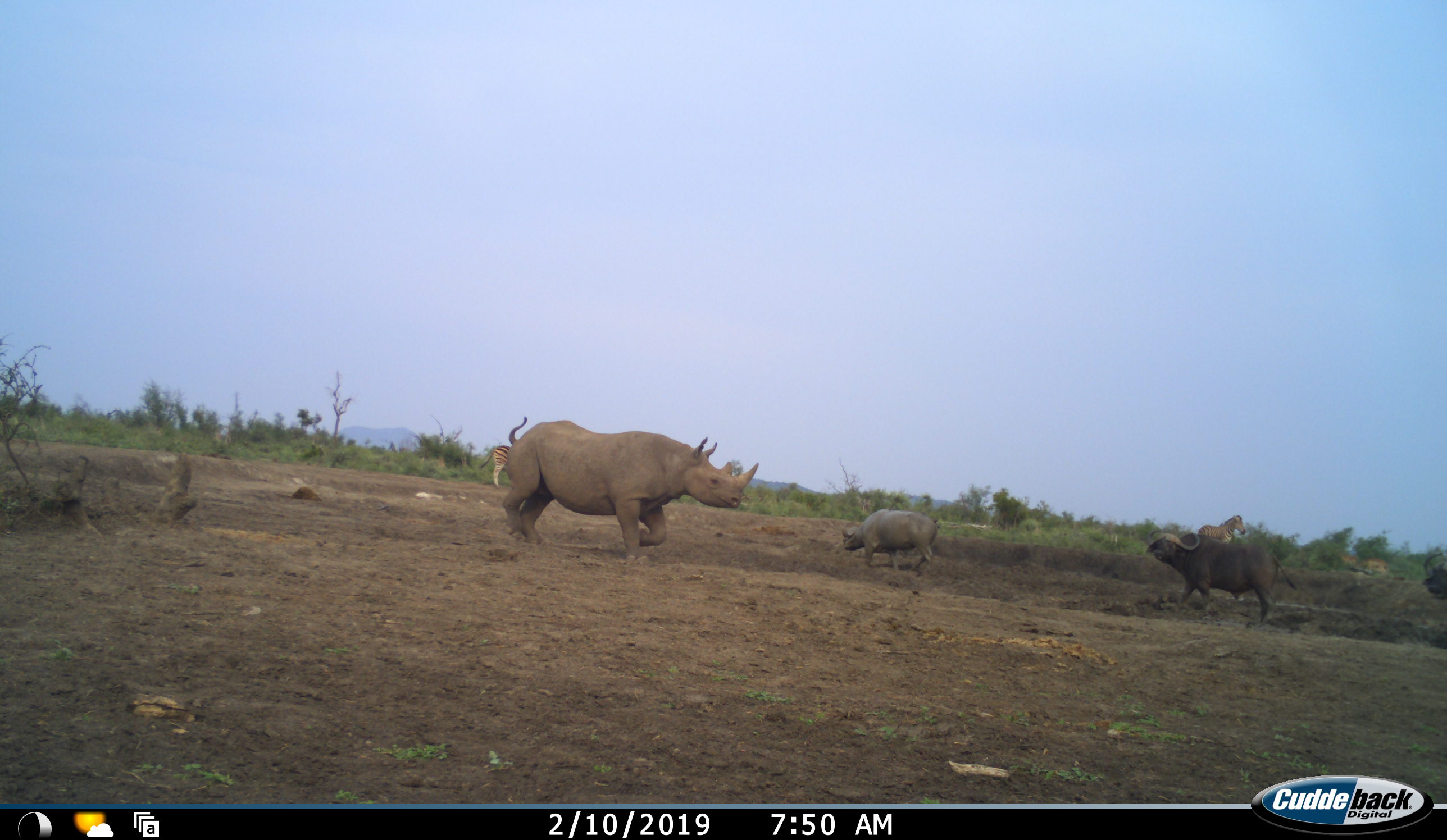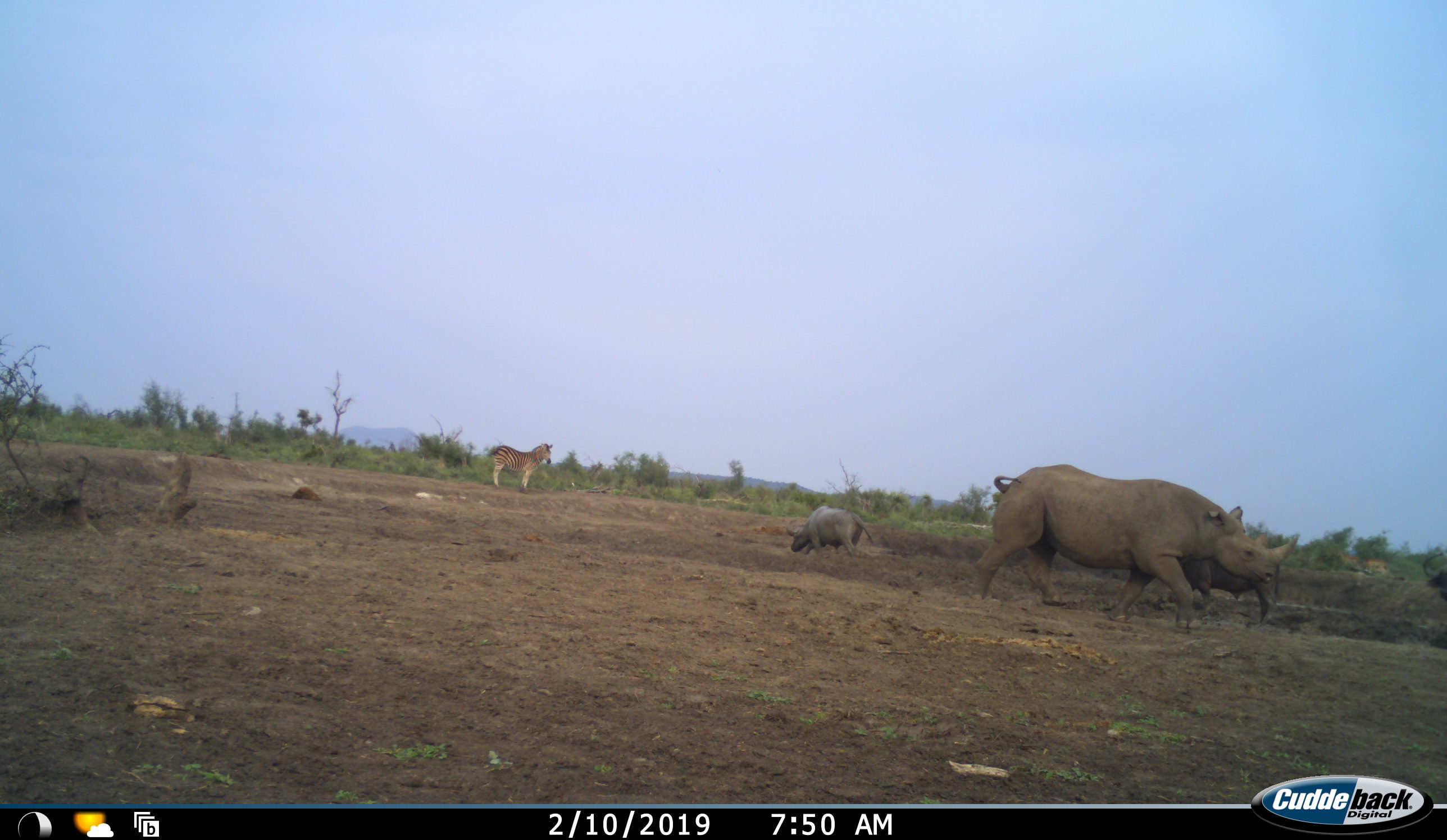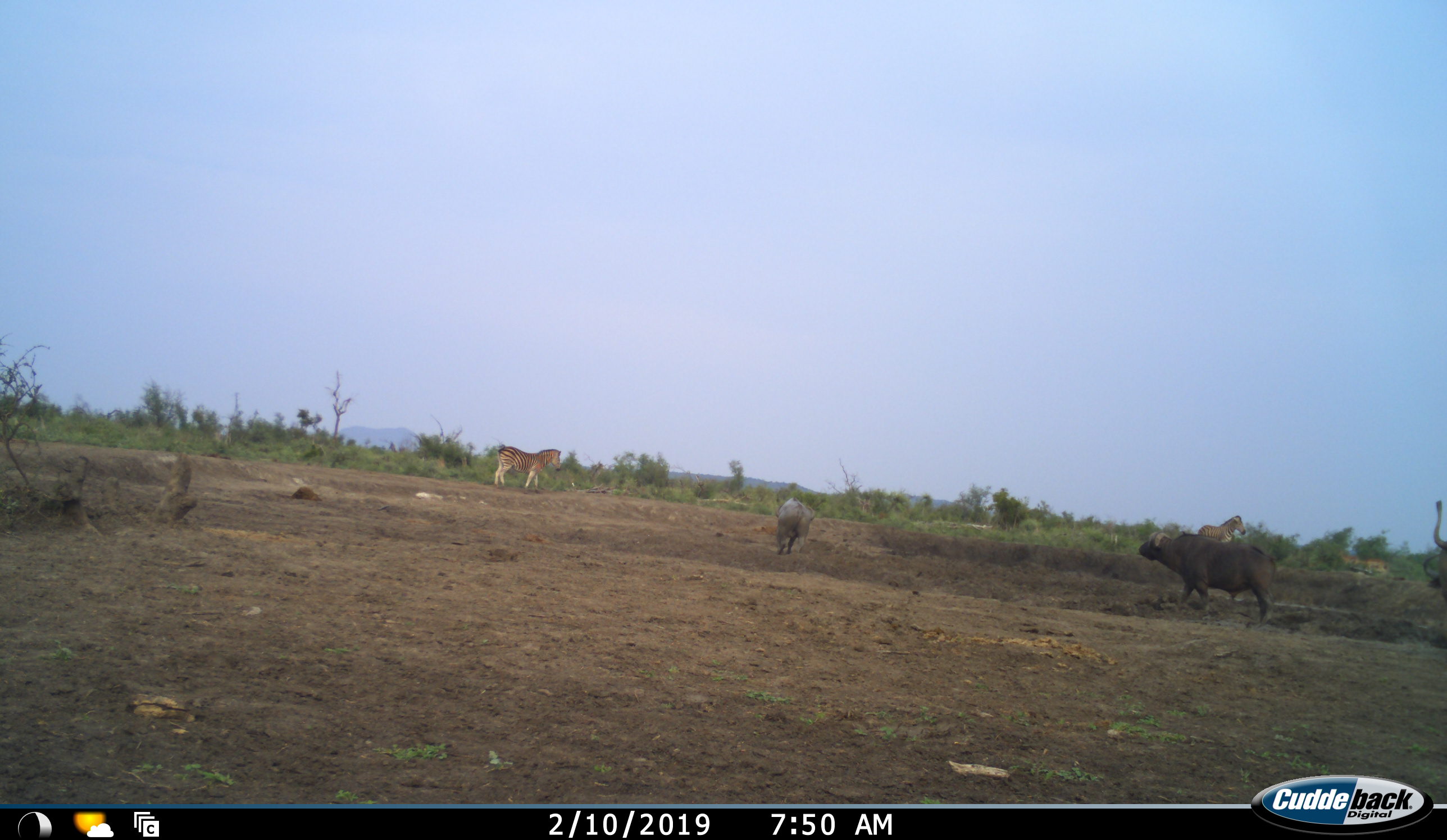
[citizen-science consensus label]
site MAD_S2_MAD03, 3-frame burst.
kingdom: Animalia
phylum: Chordata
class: Mammalia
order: Artiodactyla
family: Bovidae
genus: Syncerus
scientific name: Syncerus caffer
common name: african buffalo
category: buffalo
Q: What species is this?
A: Buffalo (african buffalo) (Syncerus caffer).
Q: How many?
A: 3.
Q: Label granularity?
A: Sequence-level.